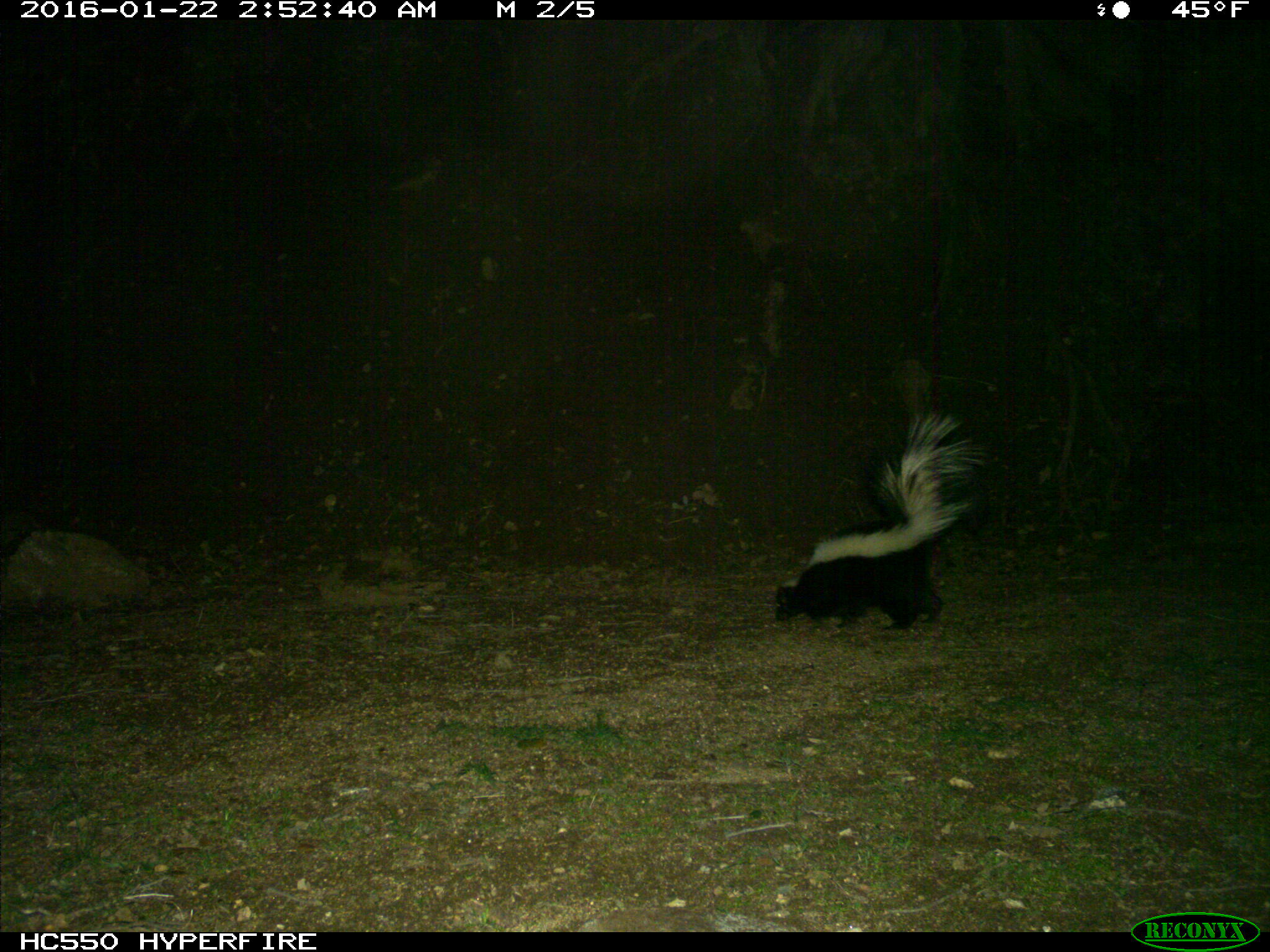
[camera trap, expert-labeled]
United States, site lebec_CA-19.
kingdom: Animalia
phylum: Chordata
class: Mammalia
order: Carnivora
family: Mephitidae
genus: Mephitis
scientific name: Mephitis mephitis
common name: striped skunk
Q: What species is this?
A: Mephitis mephitis (striped skunk).